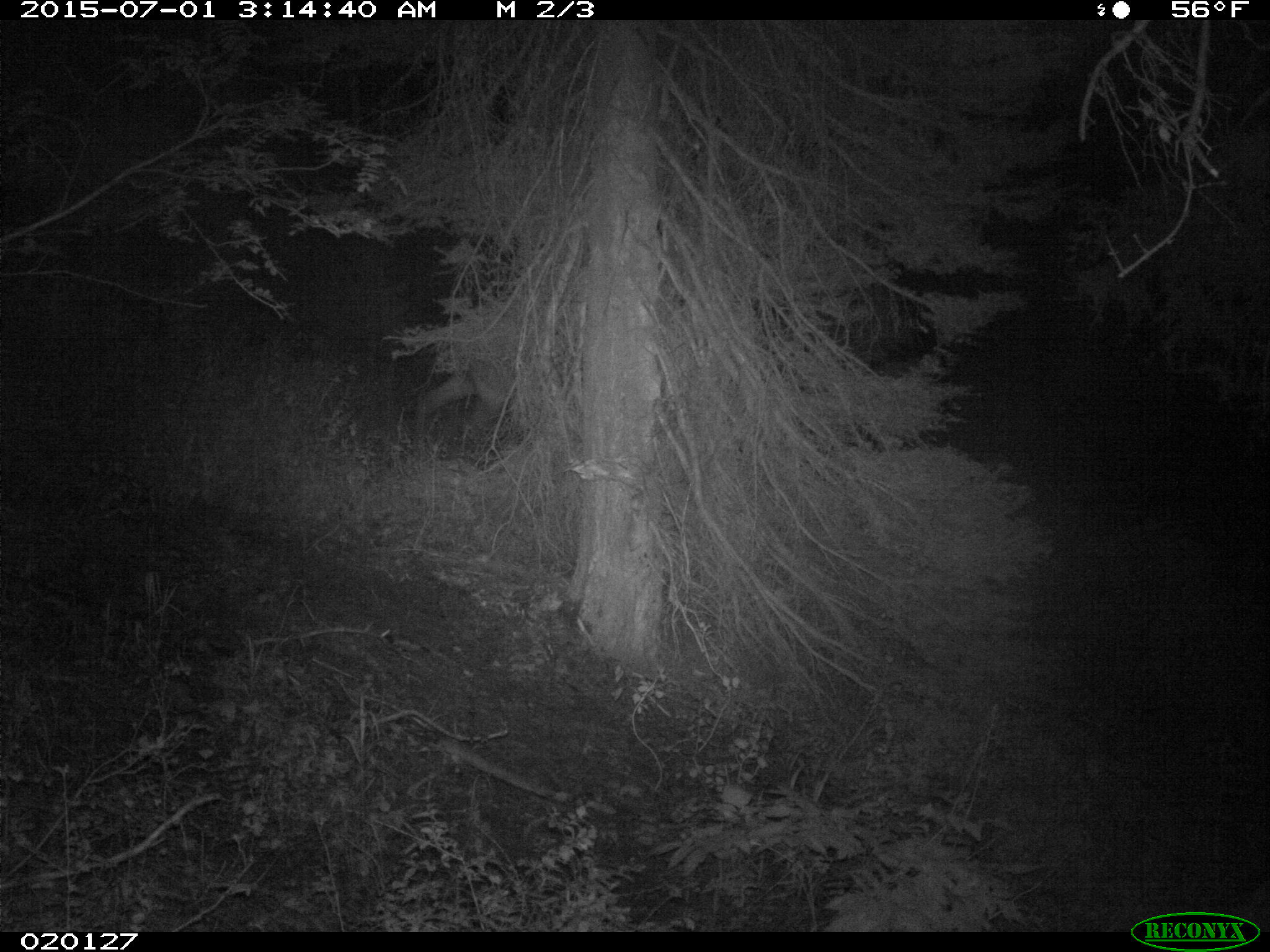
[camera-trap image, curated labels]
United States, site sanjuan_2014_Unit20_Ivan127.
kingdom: Animalia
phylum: Chordata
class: Mammalia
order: Artiodactyla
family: Cervidae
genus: Cervus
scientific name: Cervus elaphus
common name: red deer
Cervus elaphus (red deer).